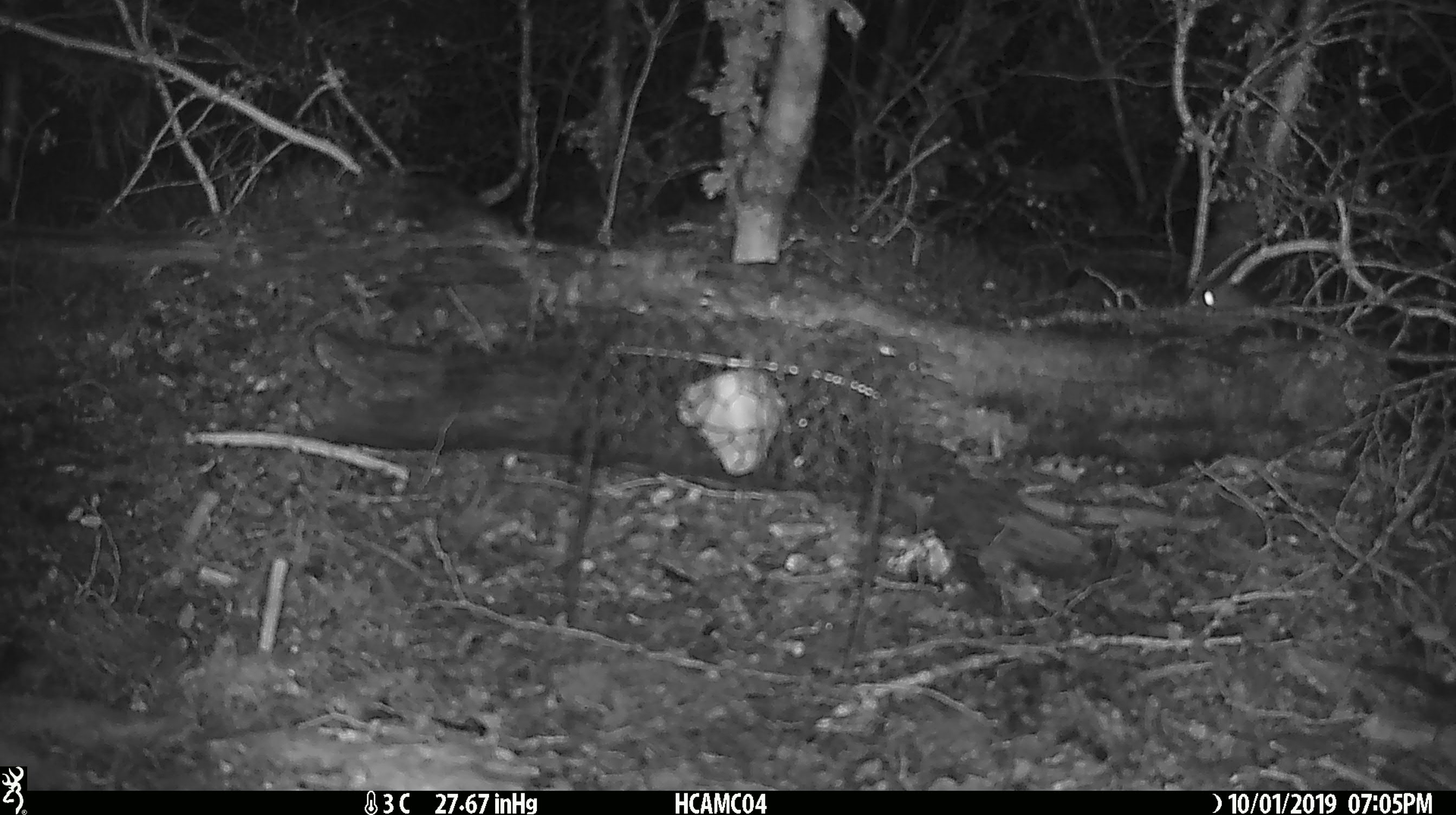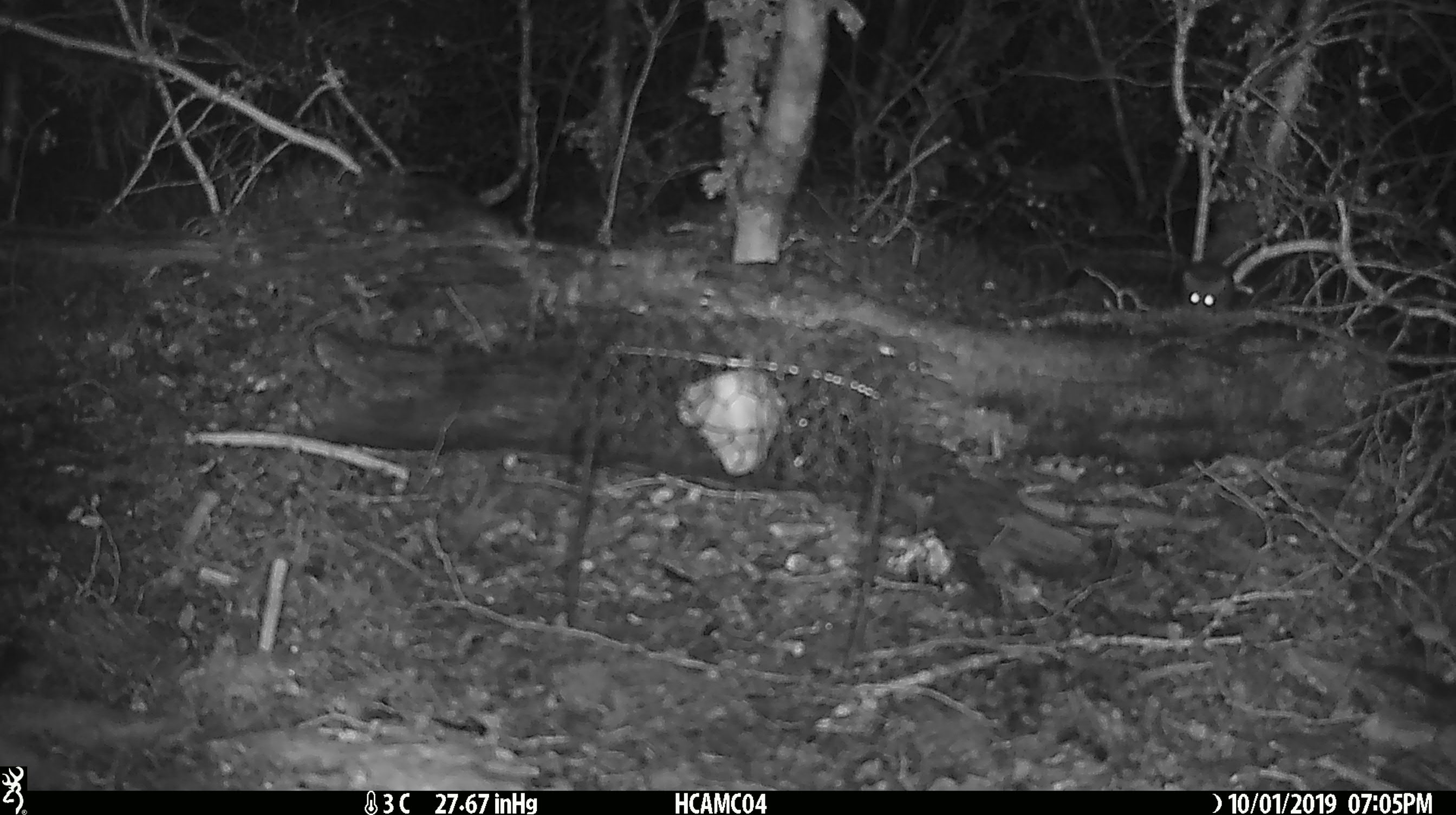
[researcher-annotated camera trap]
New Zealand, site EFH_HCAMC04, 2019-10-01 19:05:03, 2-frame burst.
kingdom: Animalia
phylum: Chordata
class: Mammalia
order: Rodentia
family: Muridae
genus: Mus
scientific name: Mus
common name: mouse